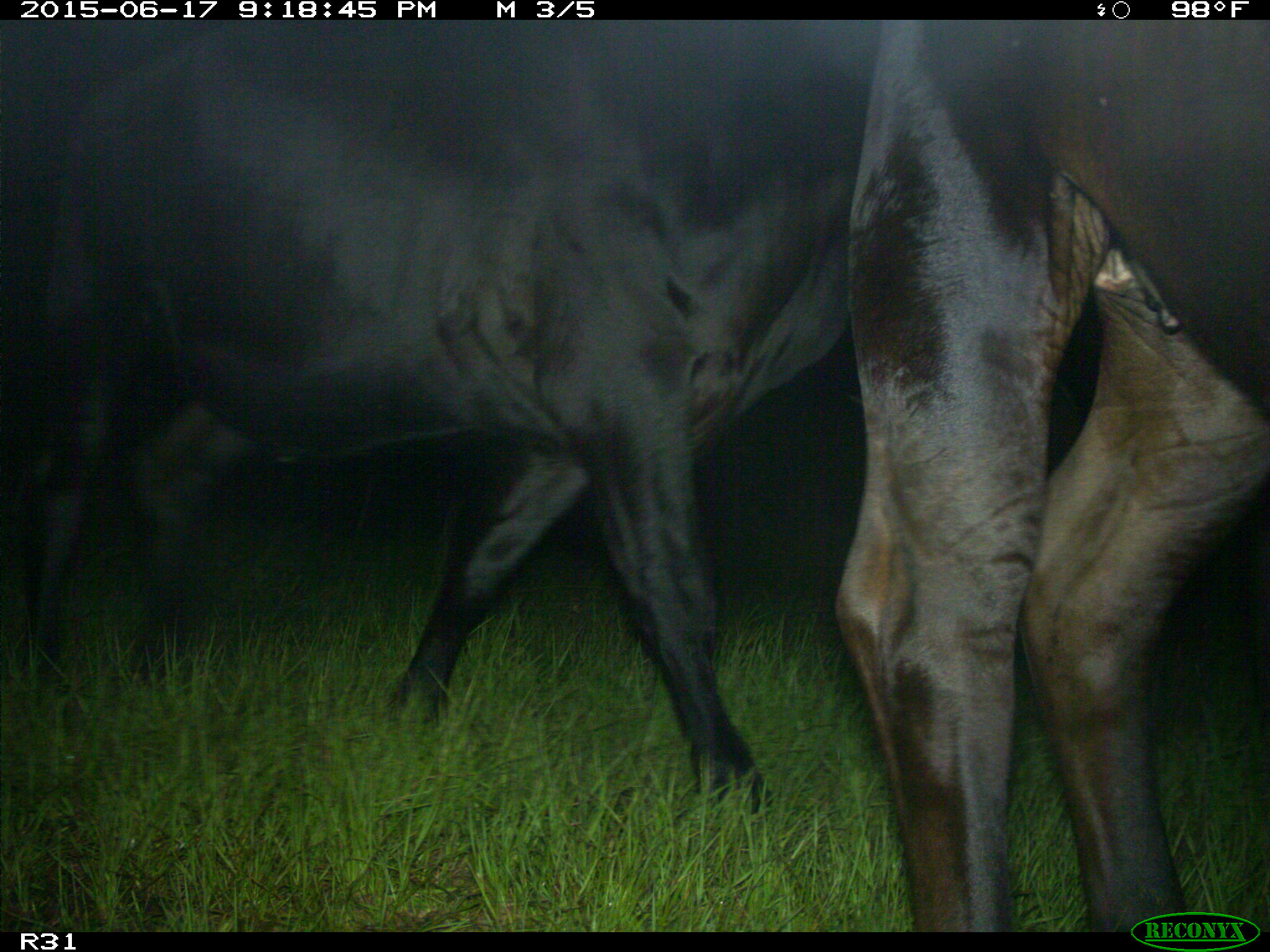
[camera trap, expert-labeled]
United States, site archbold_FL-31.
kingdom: Animalia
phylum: Chordata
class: Mammalia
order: Artiodactyla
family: Bovidae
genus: Bos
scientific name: Bos taurus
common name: domestic cow